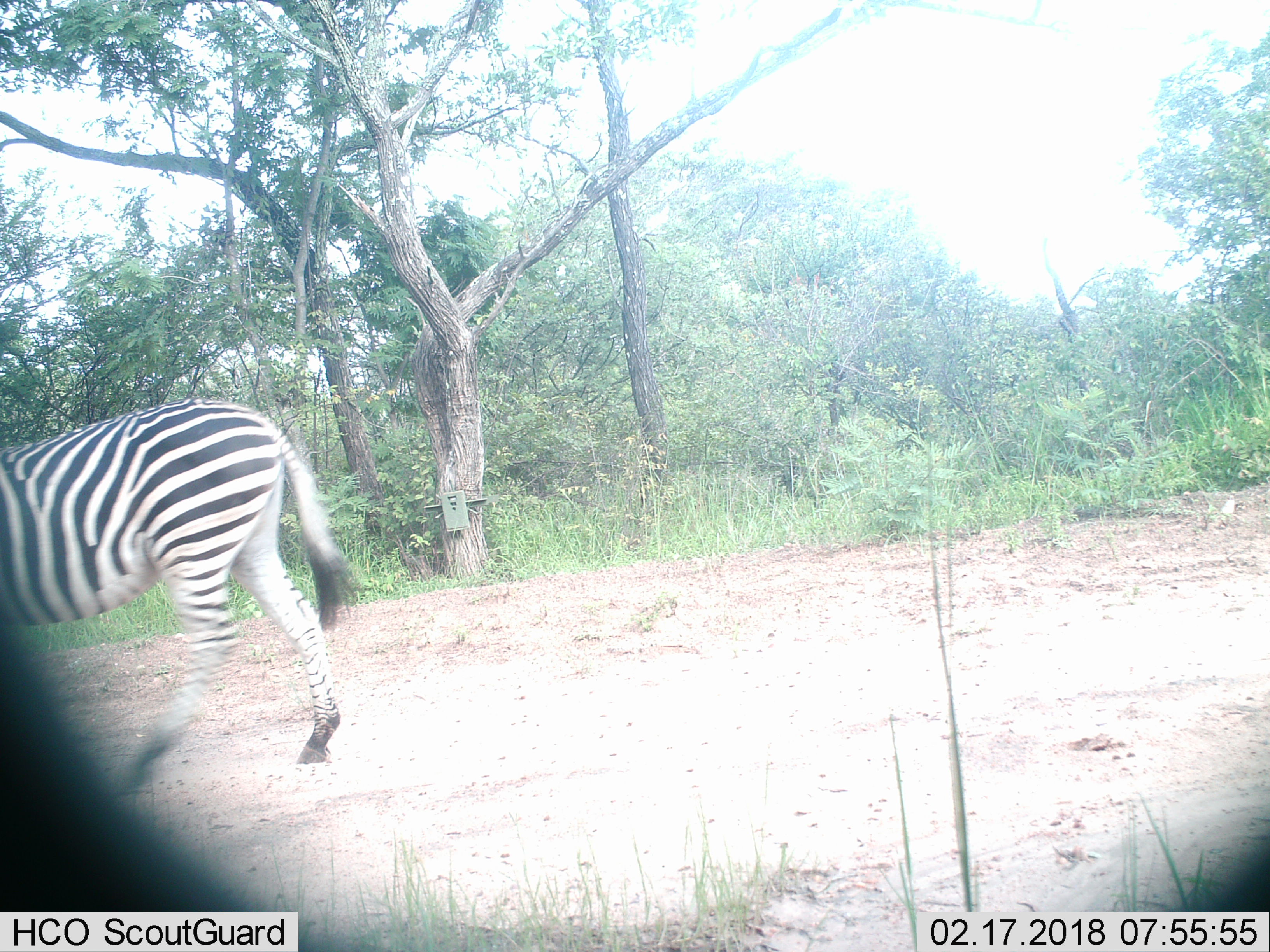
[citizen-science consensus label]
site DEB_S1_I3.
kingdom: Animalia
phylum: Chordata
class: Mammalia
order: Perissodactyla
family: Equidae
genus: Equus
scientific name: Equus quagga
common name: plains zebra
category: zebraplains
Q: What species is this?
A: Zebraplains (plains zebra) (Equus quagga).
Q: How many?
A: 1.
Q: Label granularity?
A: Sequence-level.